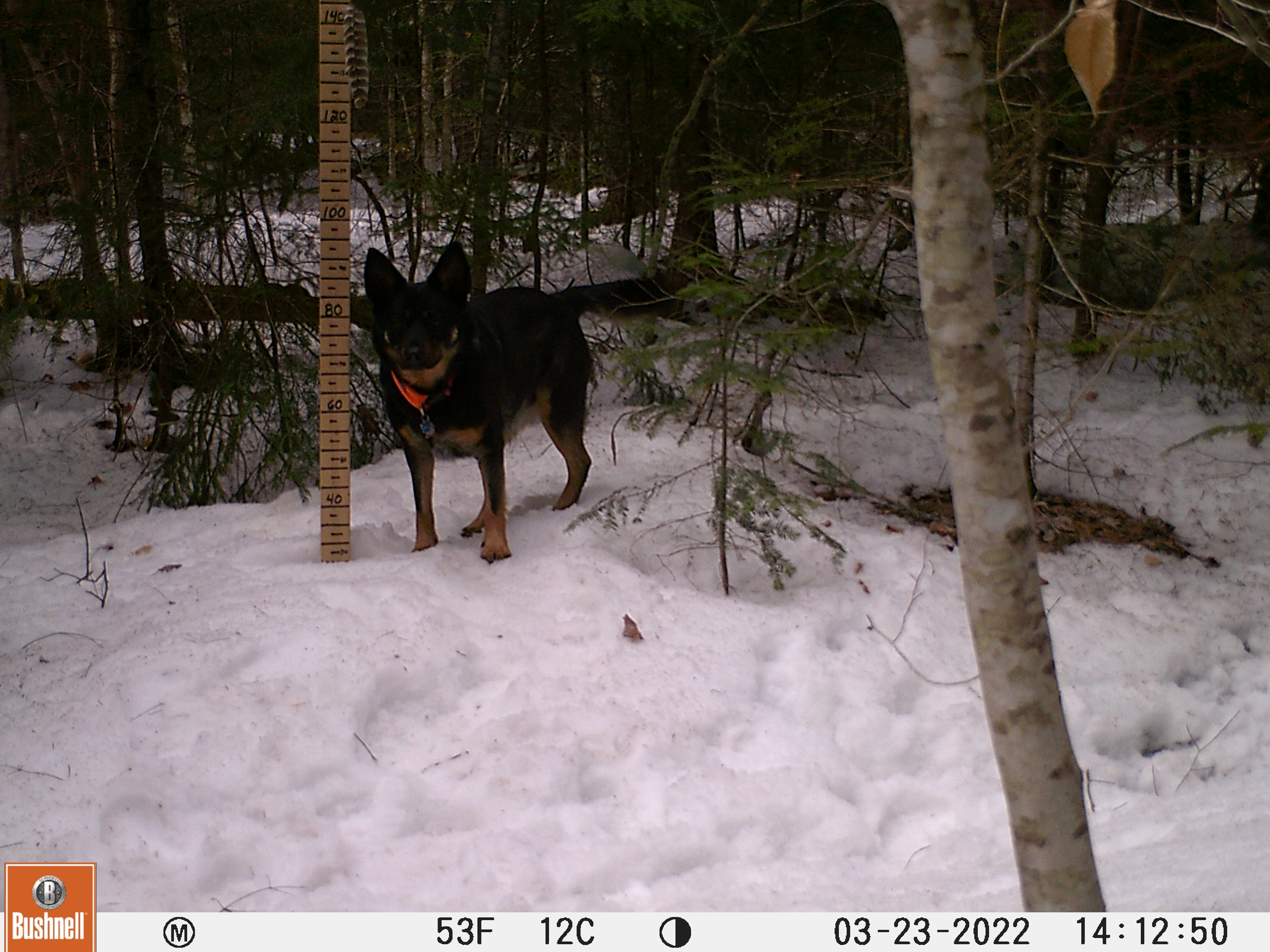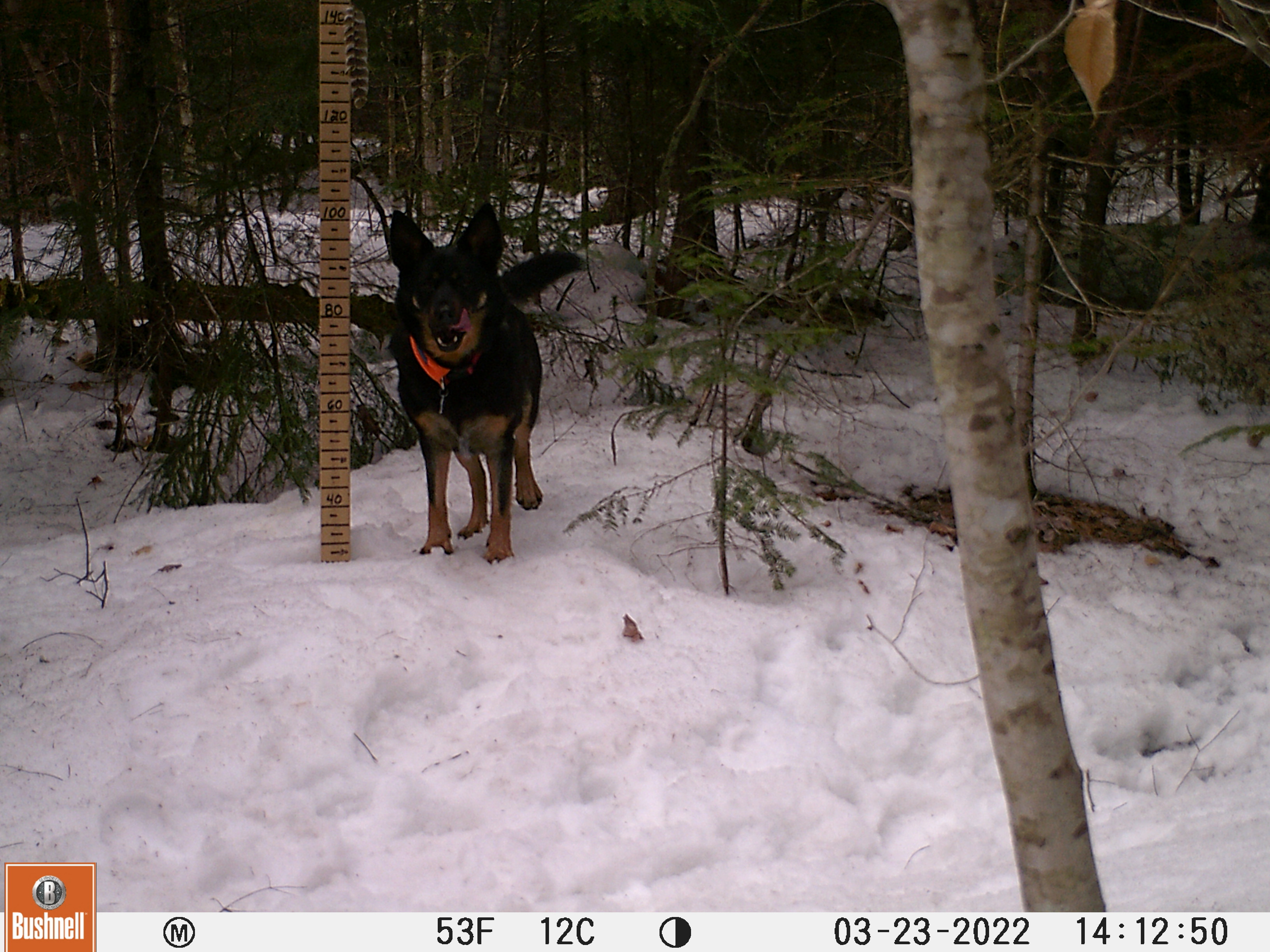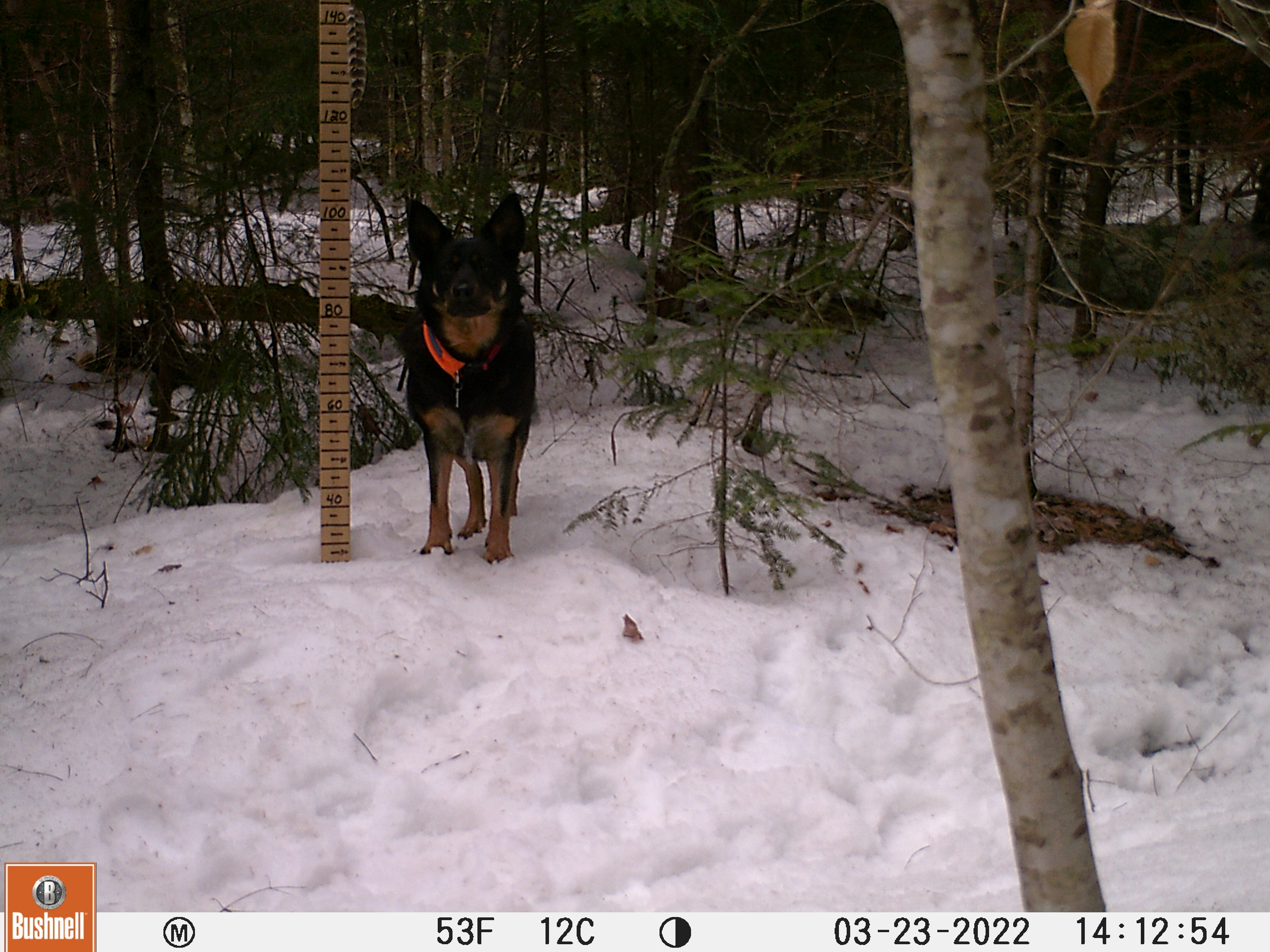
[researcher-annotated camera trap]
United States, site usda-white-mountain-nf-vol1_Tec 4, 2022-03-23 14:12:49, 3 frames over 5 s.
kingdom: Animalia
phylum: Chordata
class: Mammalia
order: Carnivora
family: Canidae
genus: Canis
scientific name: Canis familiaris familiaris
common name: domestic dog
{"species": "domestic dog (Canis familiaris familiaris)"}